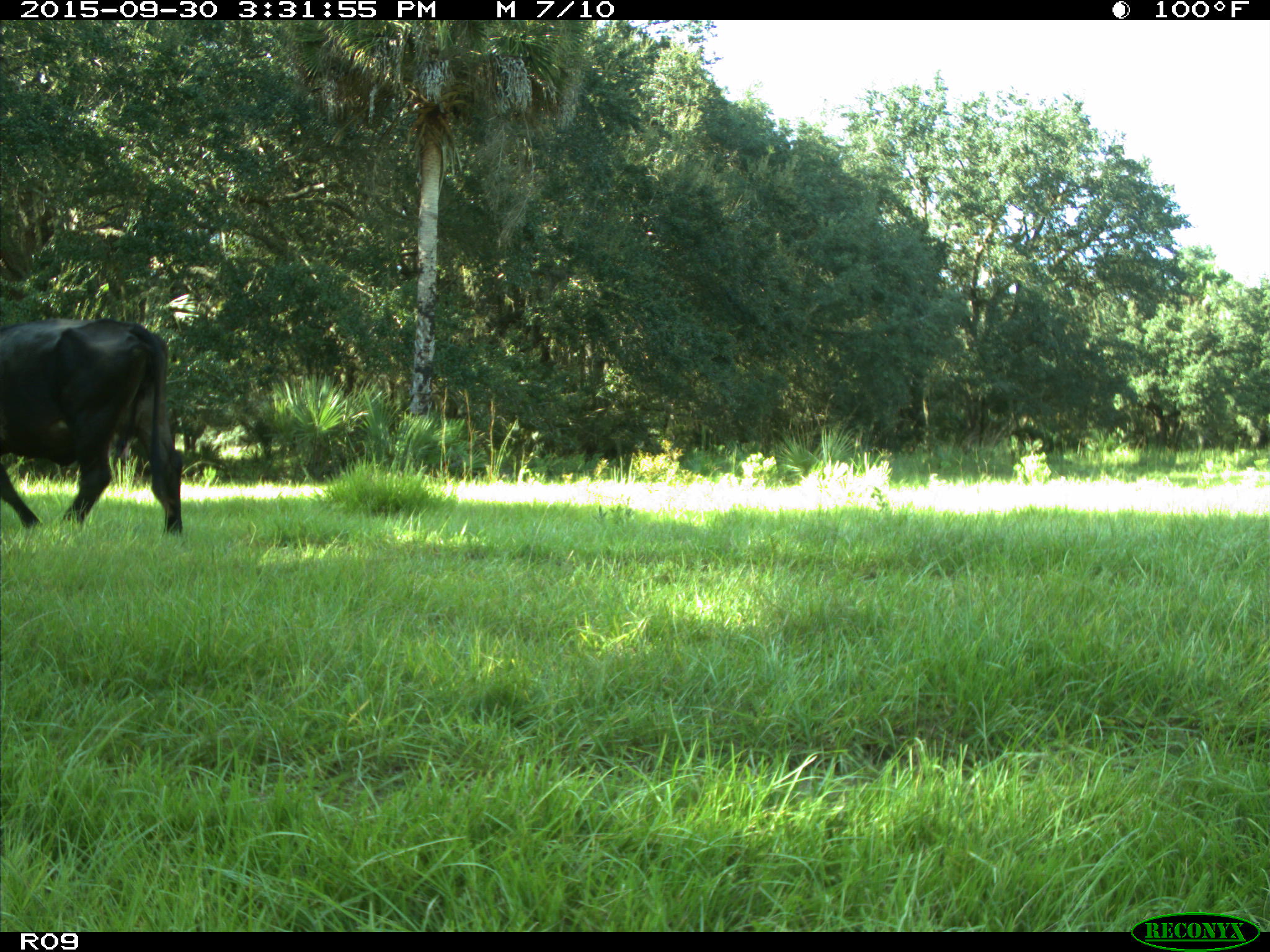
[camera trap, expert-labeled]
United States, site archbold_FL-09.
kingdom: Animalia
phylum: Chordata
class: Mammalia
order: Artiodactyla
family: Bovidae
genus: Bos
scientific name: Bos taurus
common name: domestic cow